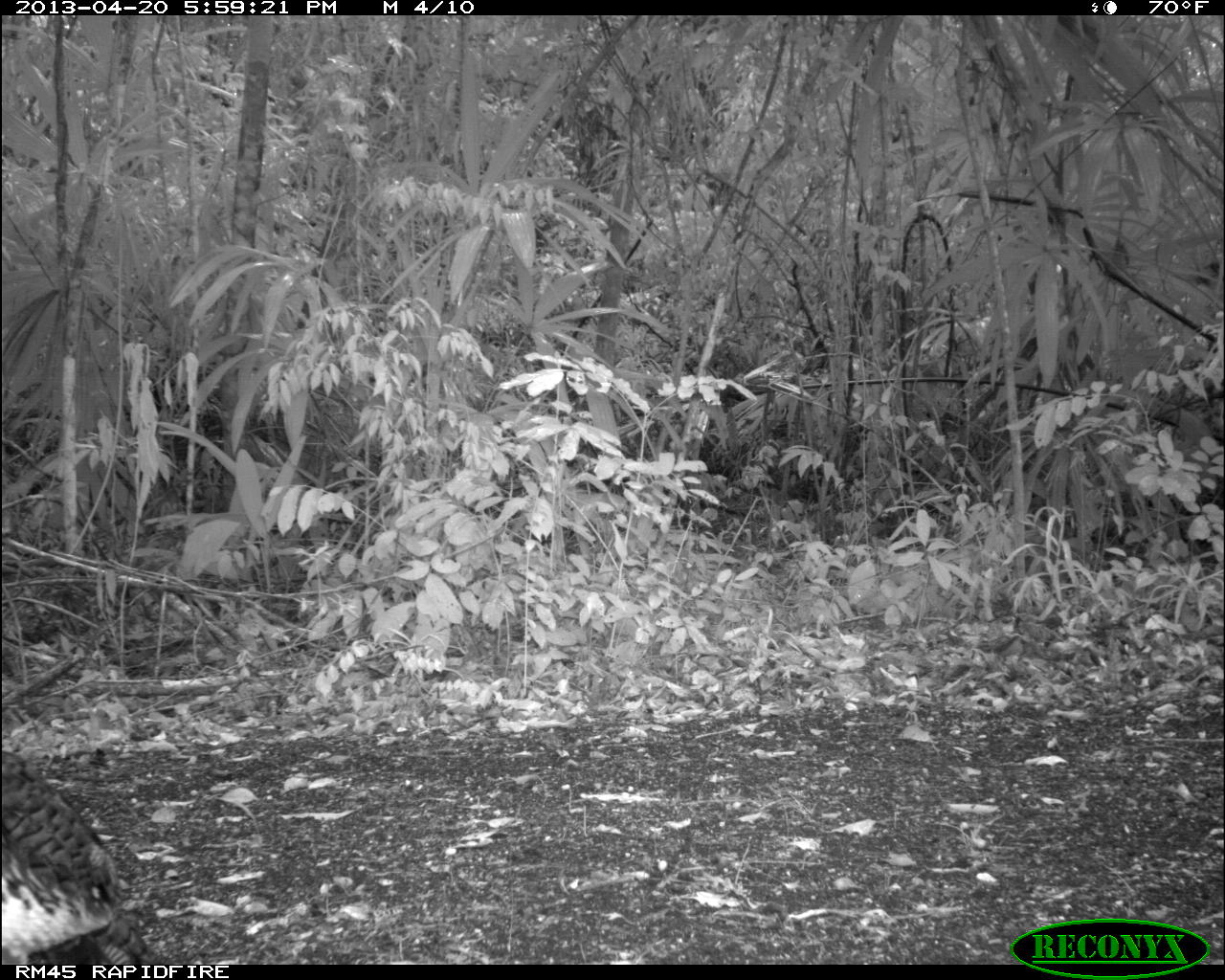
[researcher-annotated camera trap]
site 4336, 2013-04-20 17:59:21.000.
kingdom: Animalia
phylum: Chordata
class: Aves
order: Galliformes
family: Phasianidae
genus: Meleagris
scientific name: Meleagris ocellata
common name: ocellated turkey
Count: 1.